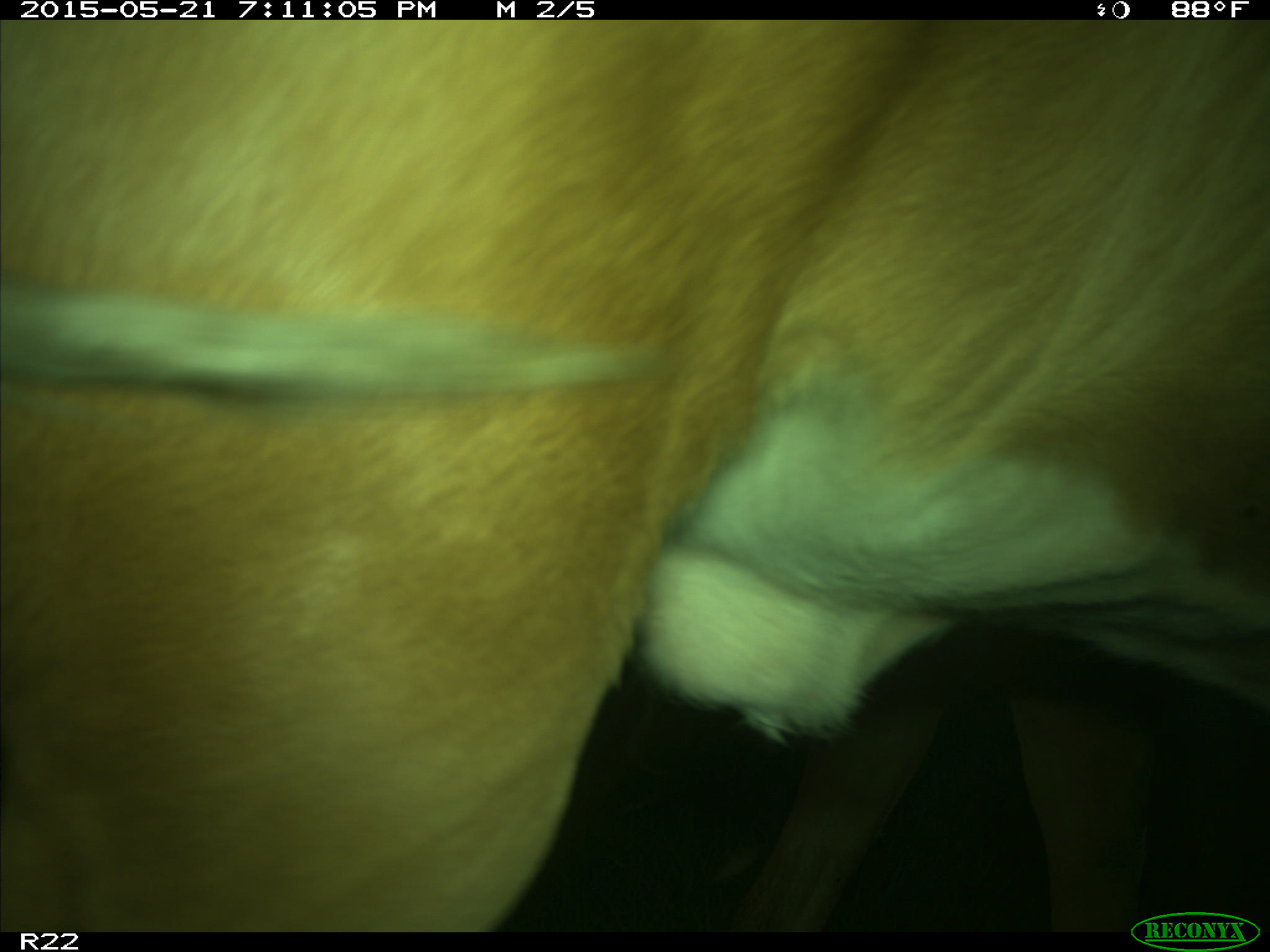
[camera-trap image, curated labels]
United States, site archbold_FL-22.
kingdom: Animalia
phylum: Chordata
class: Mammalia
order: Artiodactyla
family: Bovidae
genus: Bos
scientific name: Bos taurus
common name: domestic cow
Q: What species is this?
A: Bos taurus (domestic cow).